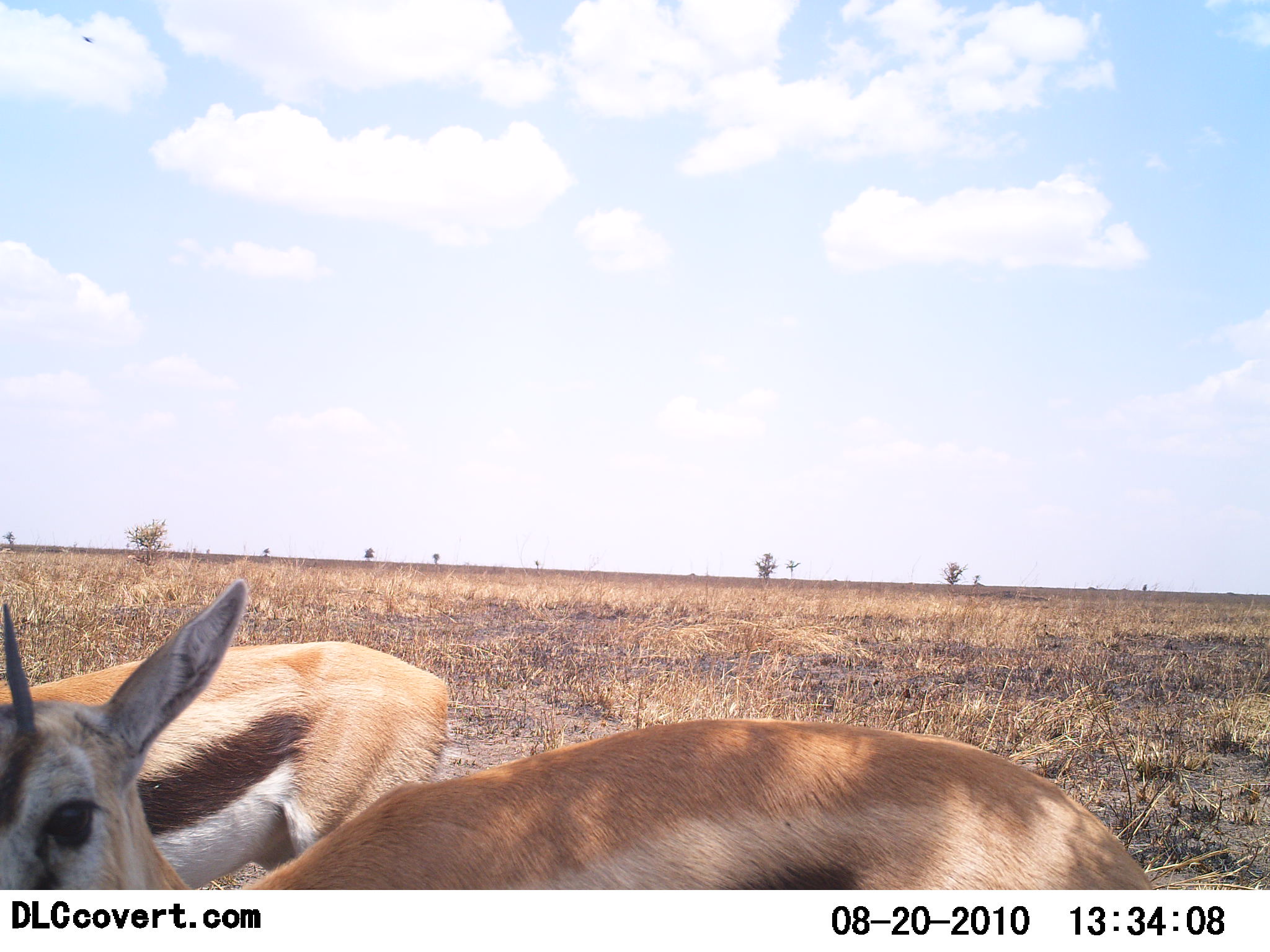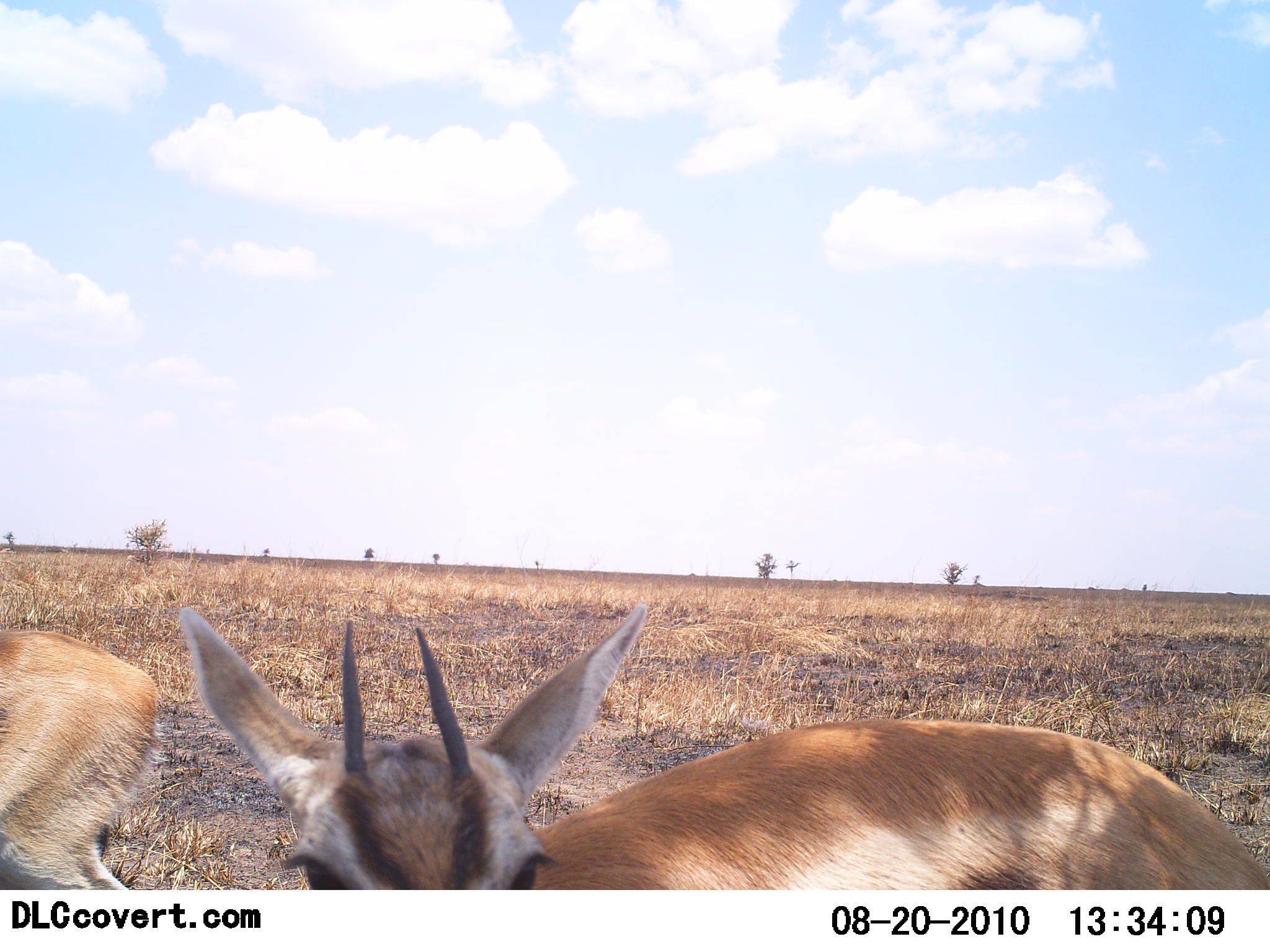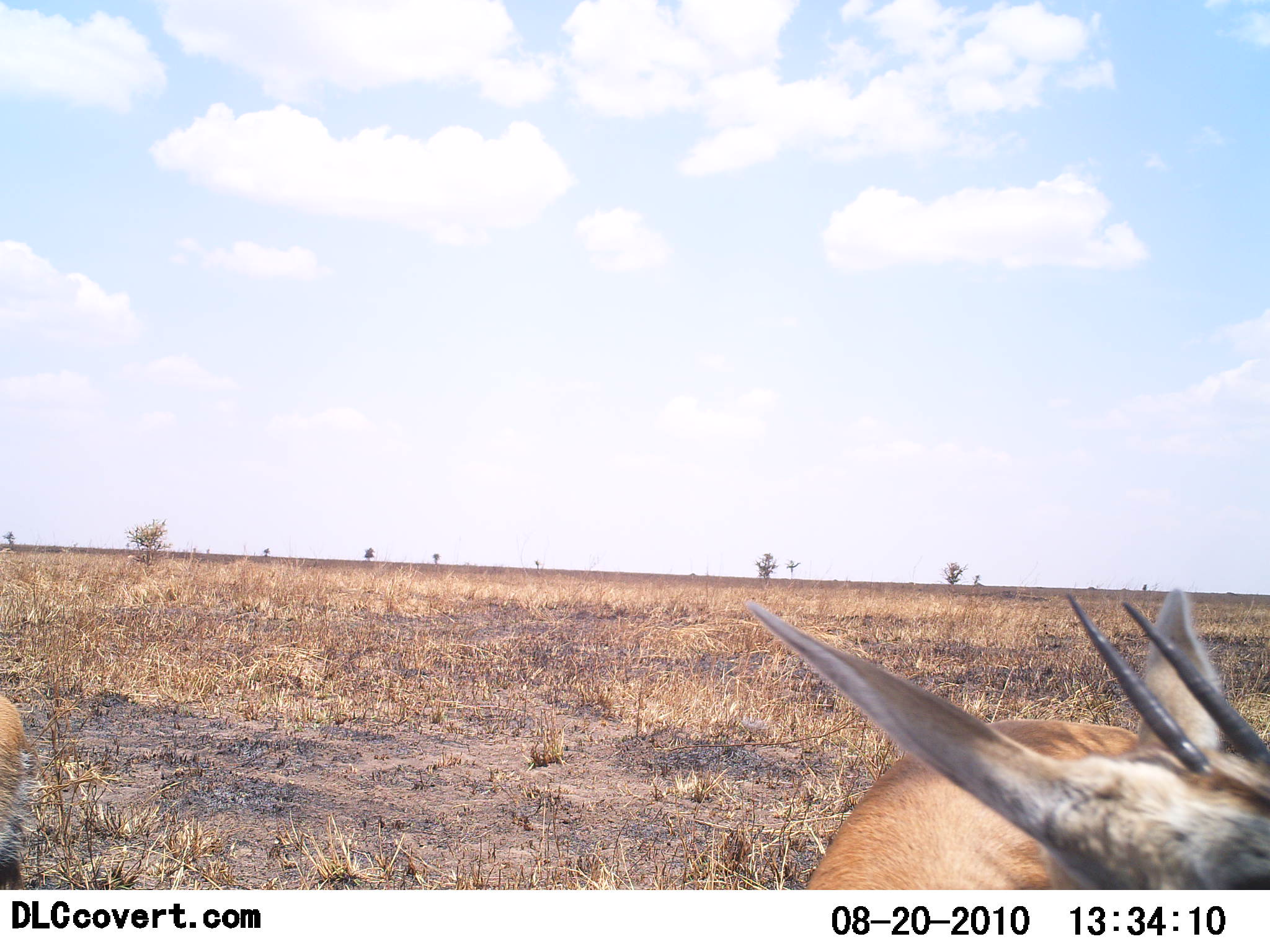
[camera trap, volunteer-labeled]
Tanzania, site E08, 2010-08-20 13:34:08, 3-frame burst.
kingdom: Animalia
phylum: Chordata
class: Mammalia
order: Artiodactyla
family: Bovidae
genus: Eudorcas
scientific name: Eudorcas thomsonii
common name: thomson's gazelle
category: gazellethomsons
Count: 2.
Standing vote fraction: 22%.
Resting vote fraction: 0%.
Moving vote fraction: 74%.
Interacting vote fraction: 0%.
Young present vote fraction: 0%.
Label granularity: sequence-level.